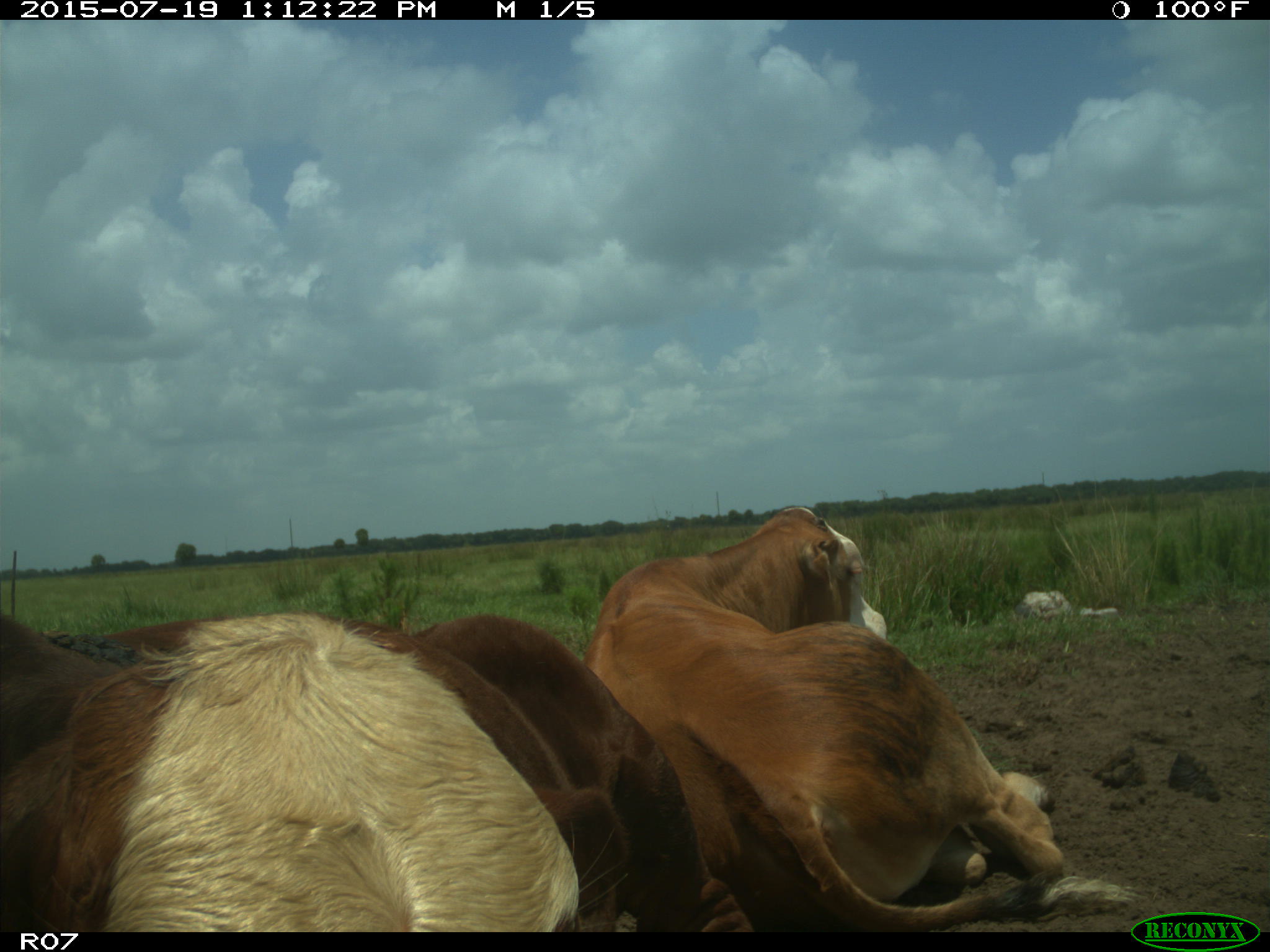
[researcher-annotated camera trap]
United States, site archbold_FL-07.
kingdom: Animalia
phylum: Chordata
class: Mammalia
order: Artiodactyla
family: Bovidae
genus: Bos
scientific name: Bos taurus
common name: domestic cow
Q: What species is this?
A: Bos taurus (domestic cow).